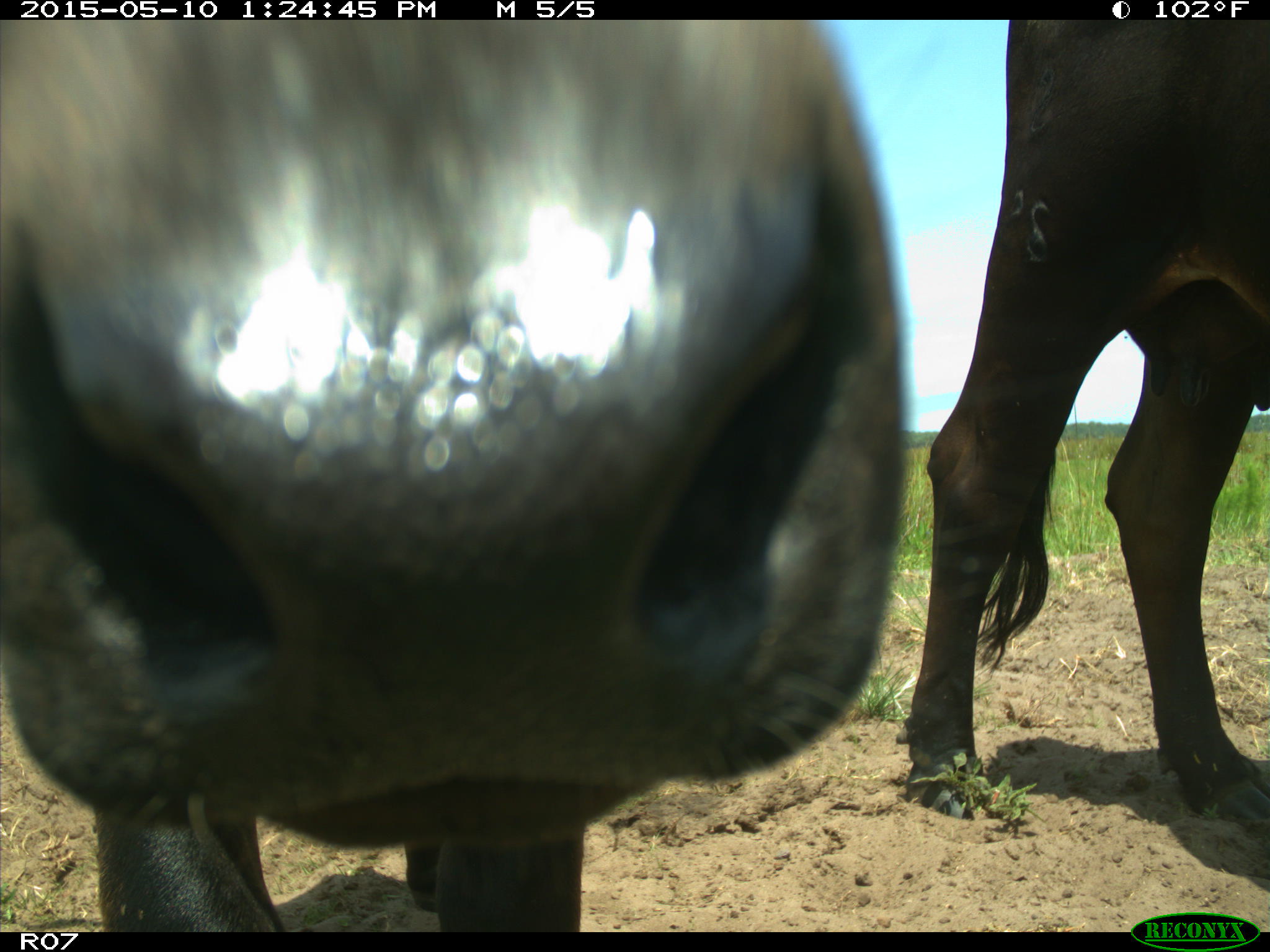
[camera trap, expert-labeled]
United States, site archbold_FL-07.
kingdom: Animalia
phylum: Chordata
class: Mammalia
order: Artiodactyla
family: Bovidae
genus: Bos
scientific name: Bos taurus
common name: domestic cow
Bos taurus (domestic cow).